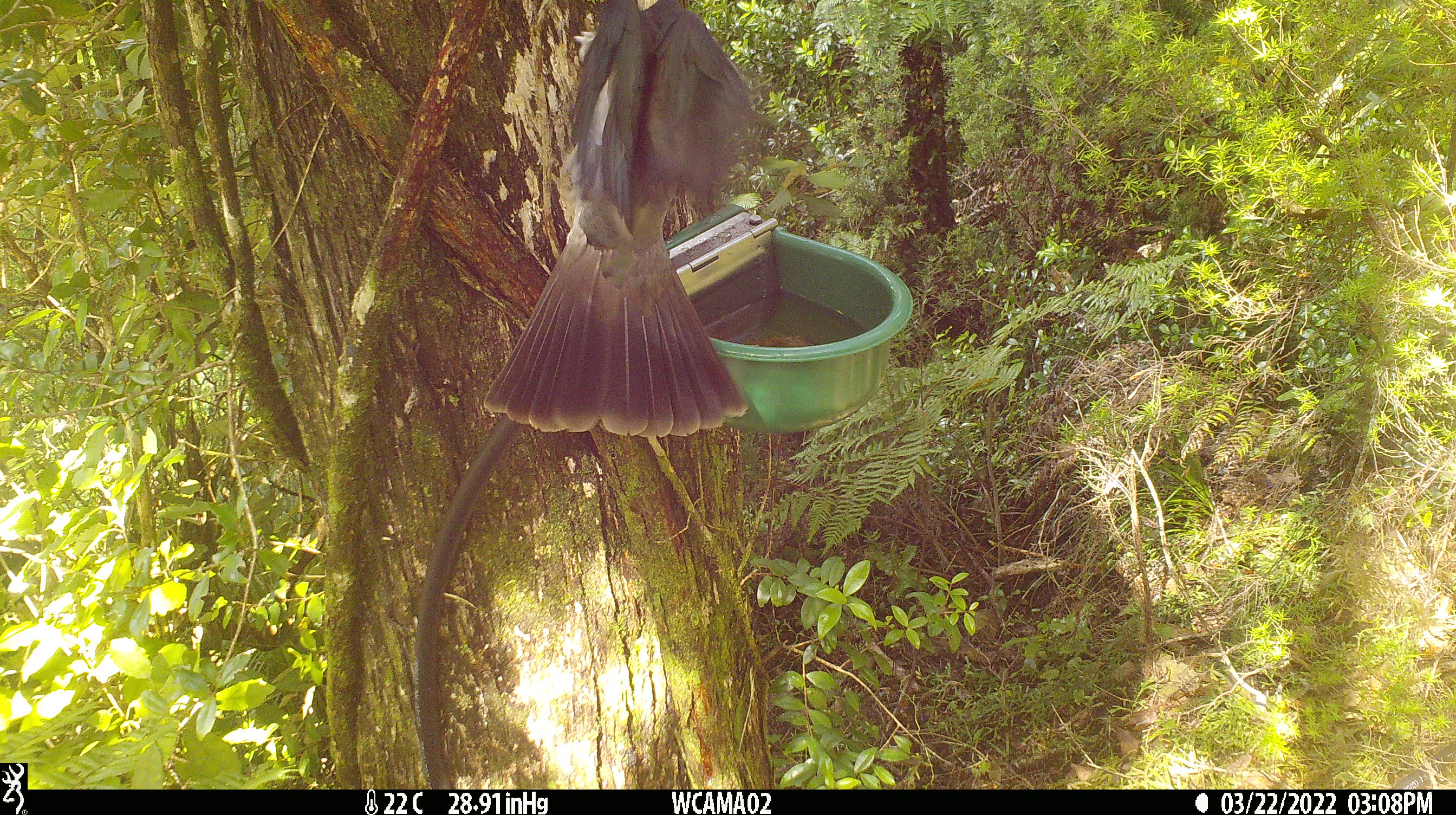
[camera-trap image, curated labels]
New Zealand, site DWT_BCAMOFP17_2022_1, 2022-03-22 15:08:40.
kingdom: Animalia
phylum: Chordata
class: Aves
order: Columbiformes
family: Columbidae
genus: Hemiphaga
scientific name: Hemiphaga novaeseelandiae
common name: new zealand pigeon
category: kereru